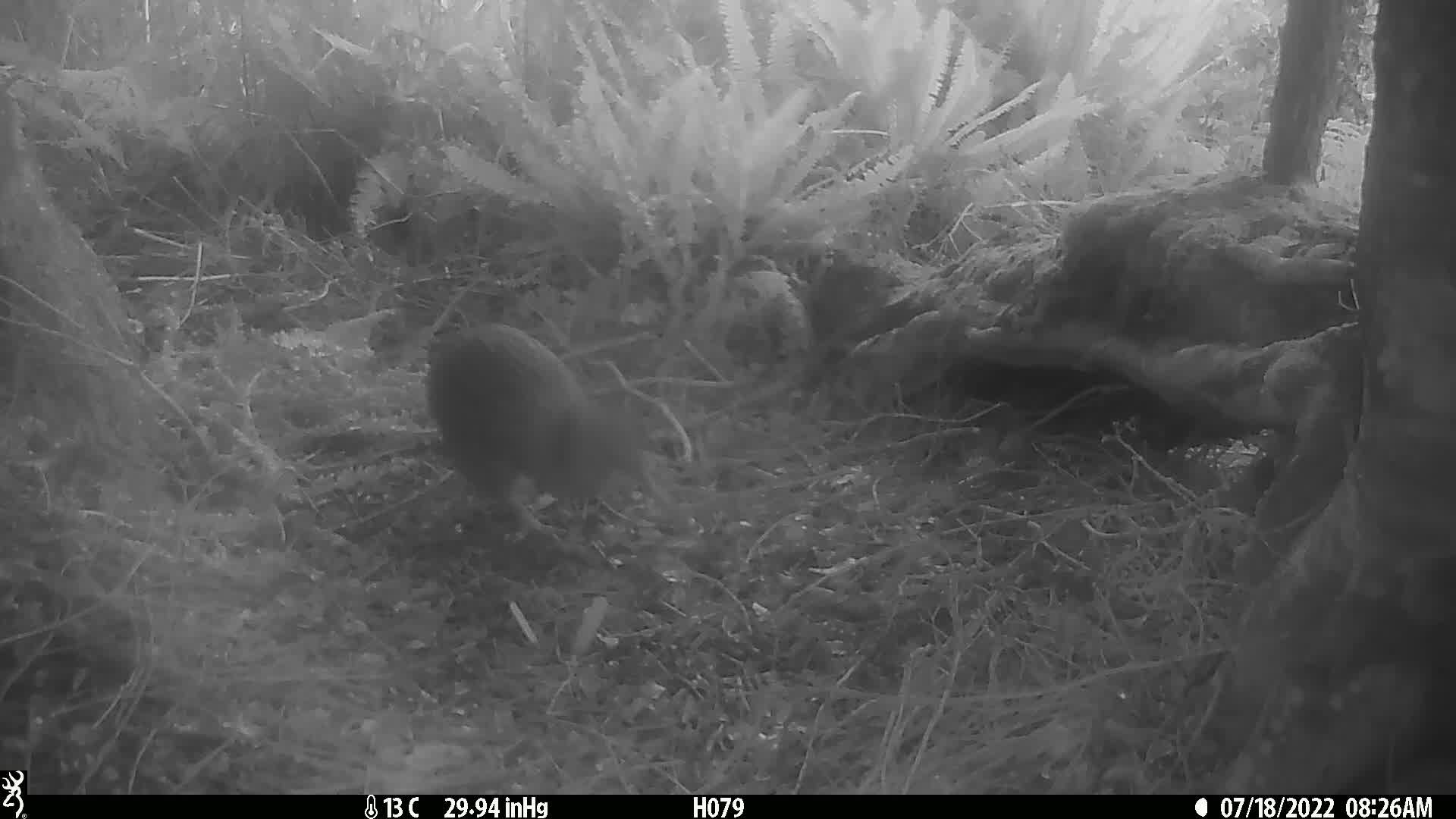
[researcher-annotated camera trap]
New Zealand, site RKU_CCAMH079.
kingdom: Animalia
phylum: Chordata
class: Aves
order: Apterygiformes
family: Apterygidae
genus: Apteryx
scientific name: Apteryx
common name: kiwi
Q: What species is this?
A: Kiwi (Apteryx).